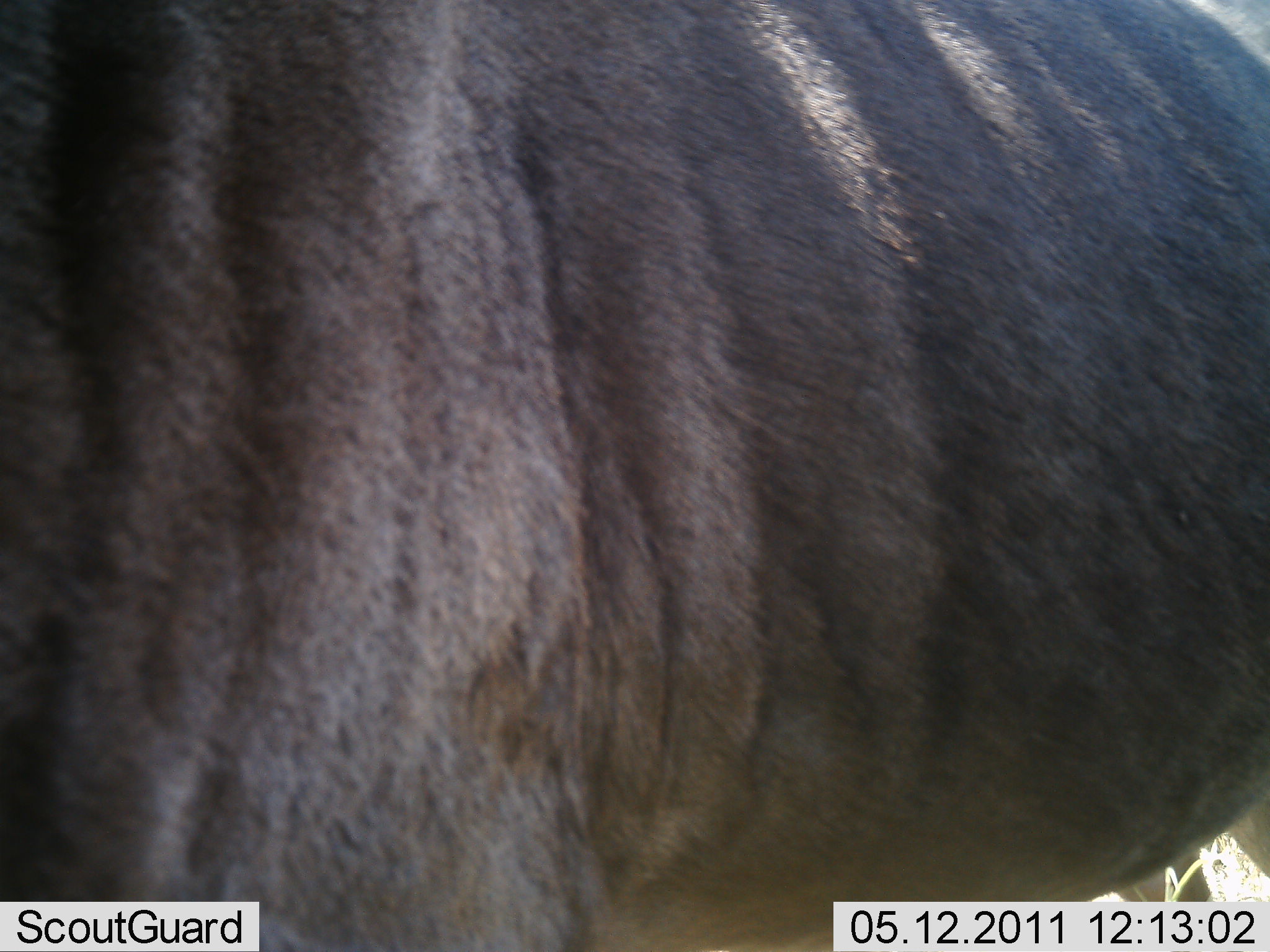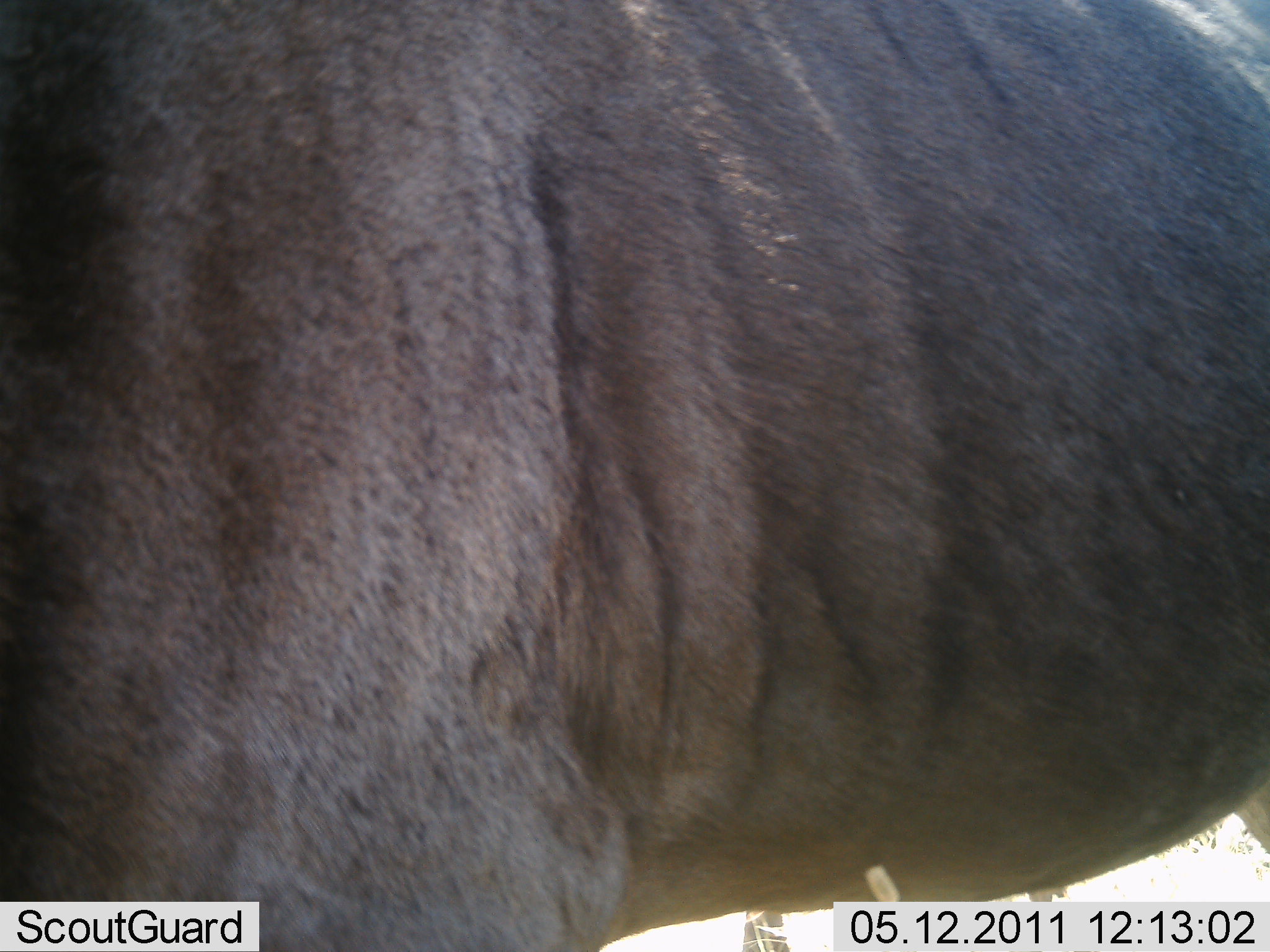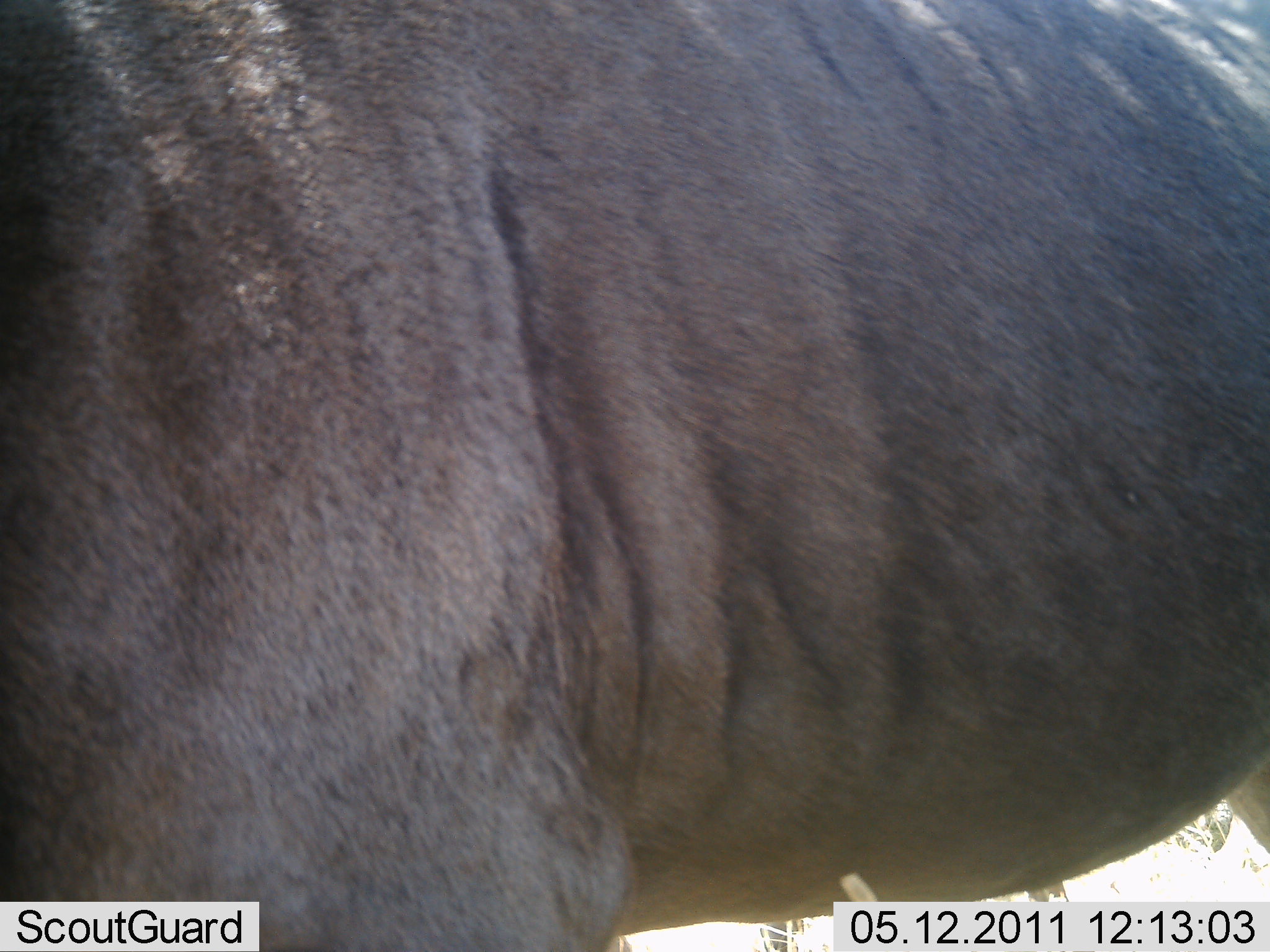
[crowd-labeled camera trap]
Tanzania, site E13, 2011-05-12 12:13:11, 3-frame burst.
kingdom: Animalia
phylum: Chordata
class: Mammalia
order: Artiodactyla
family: Bovidae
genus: Connochaetes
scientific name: Connochaetes taurinus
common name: blue wildebeest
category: wildebeest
Wildebeest (blue wildebeest) (Connochaetes taurinus), count 1. Behavior (volunteer vote fractions): standing 90%, resting 0%, moving 10%, interacting 0%. Young present (vote fraction): 0%. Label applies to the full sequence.